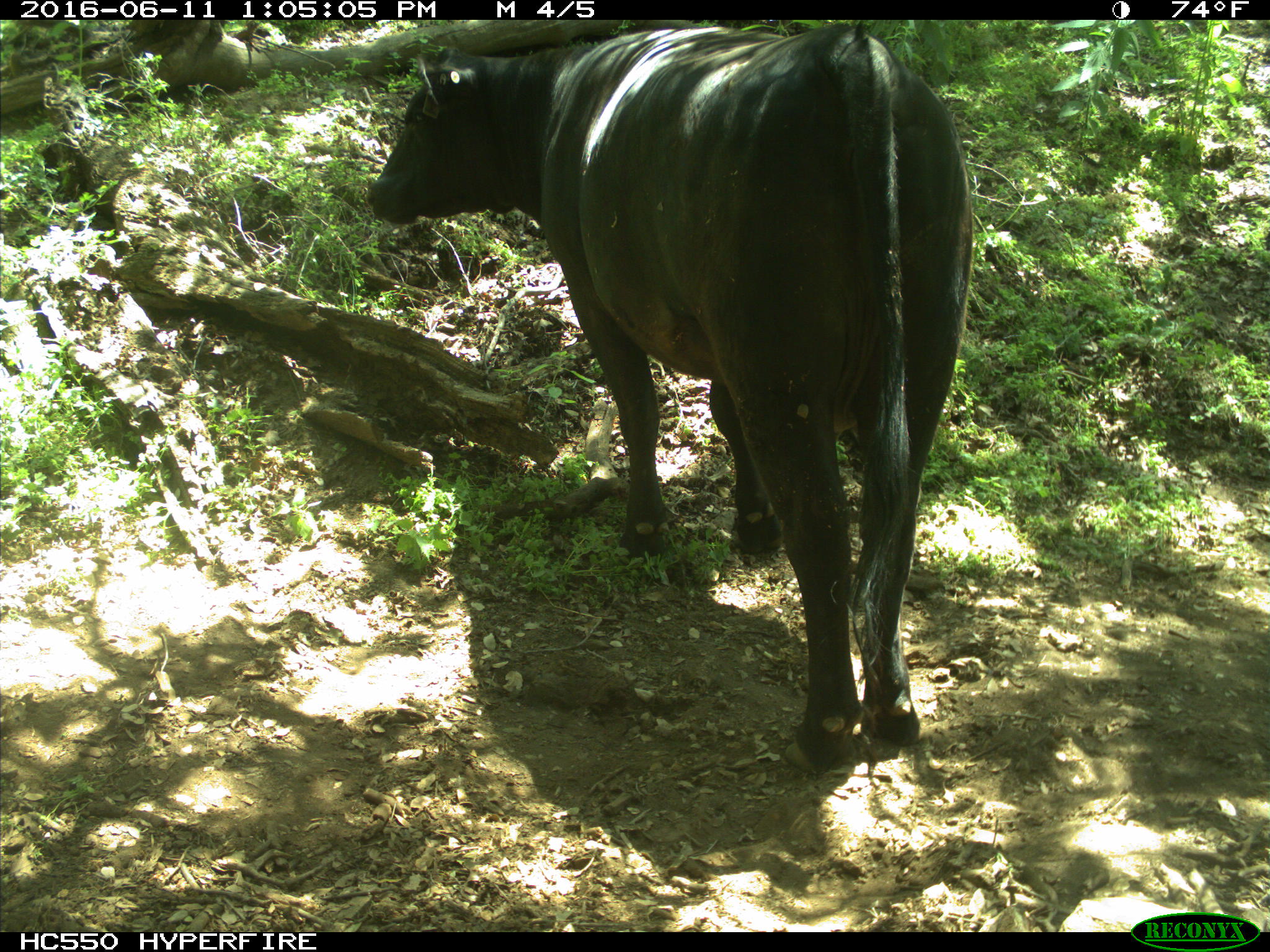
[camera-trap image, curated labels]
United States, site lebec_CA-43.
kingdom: Animalia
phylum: Chordata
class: Mammalia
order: Artiodactyla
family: Bovidae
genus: Bos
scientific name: Bos taurus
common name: domestic cow